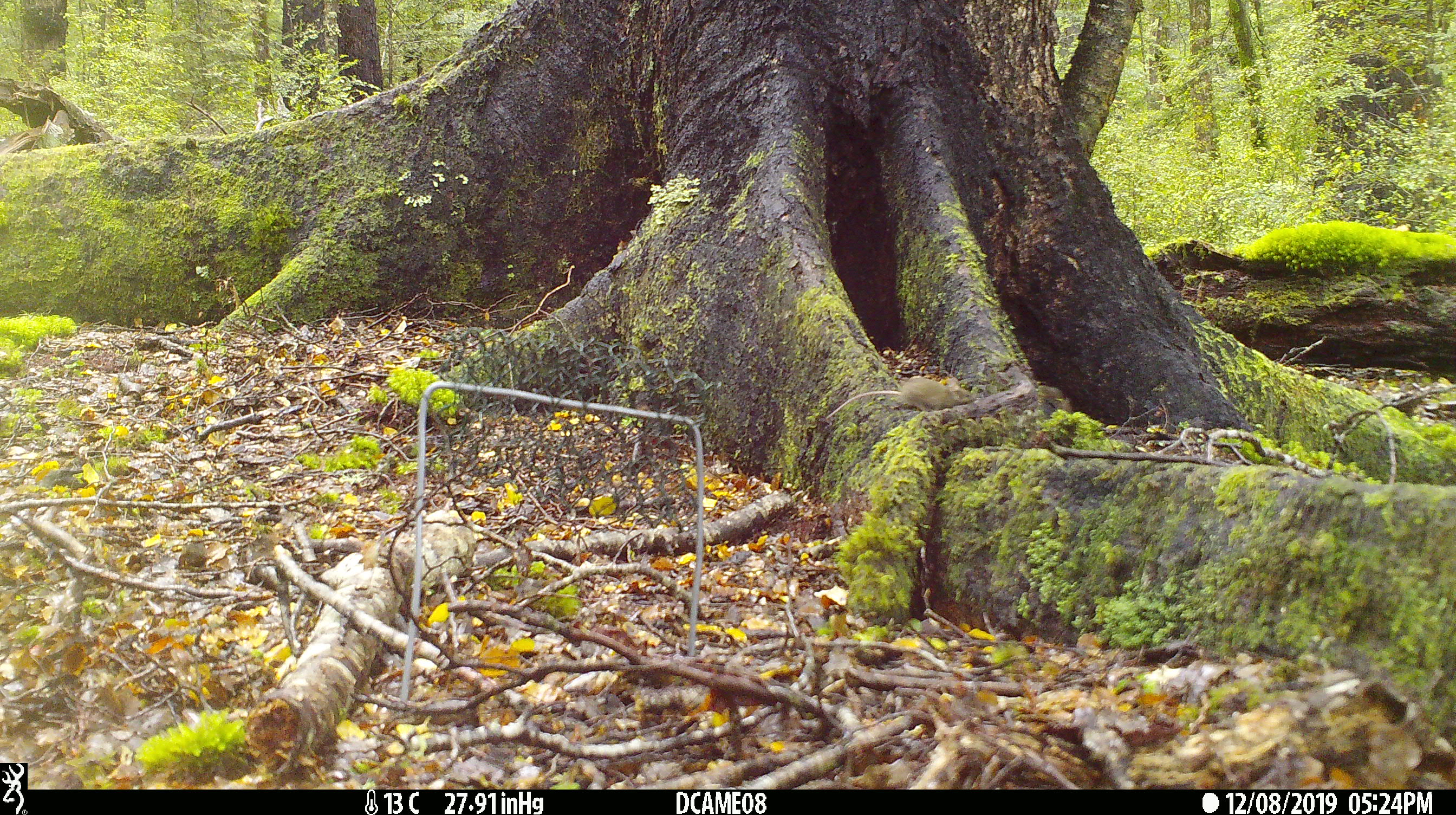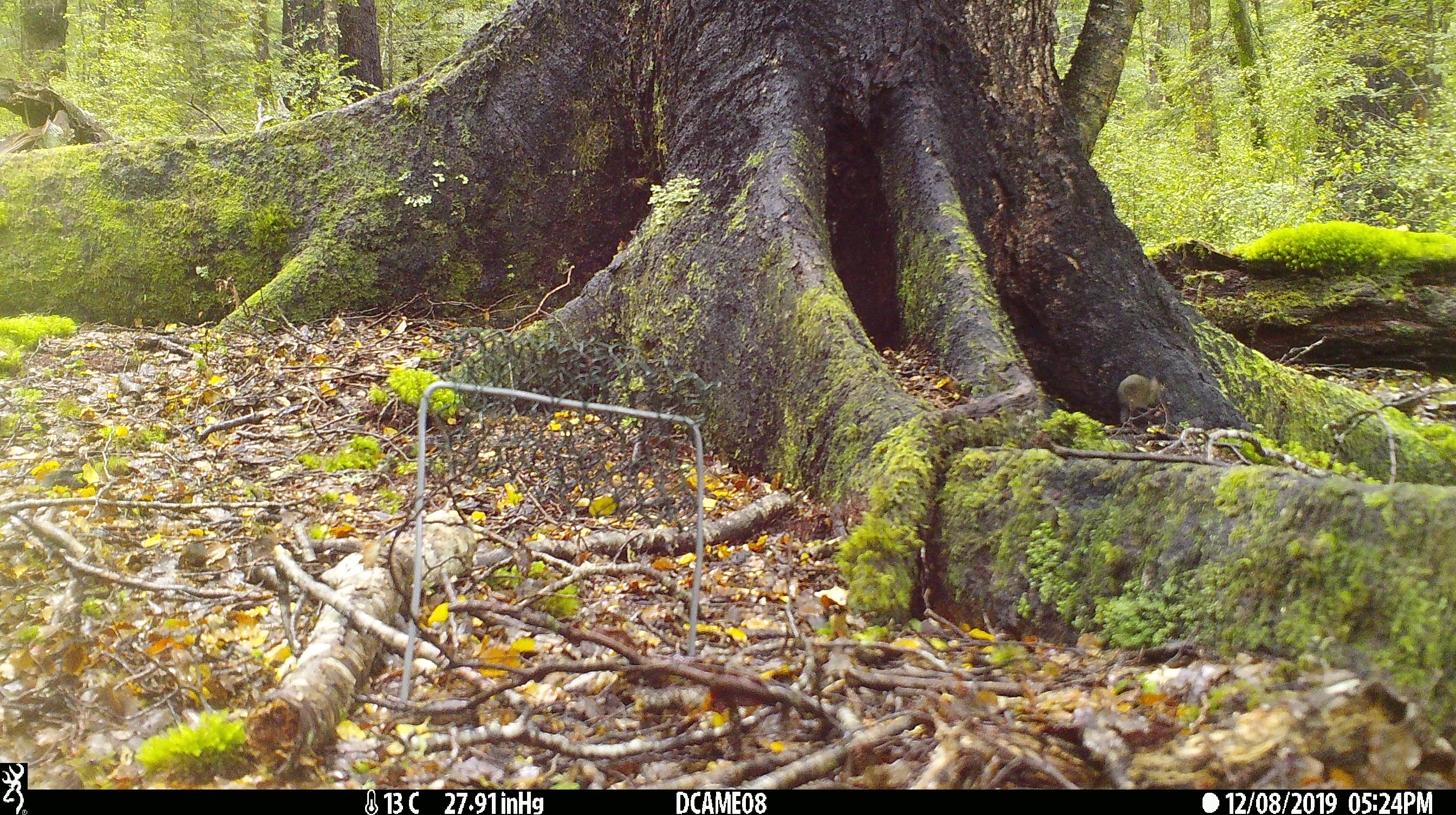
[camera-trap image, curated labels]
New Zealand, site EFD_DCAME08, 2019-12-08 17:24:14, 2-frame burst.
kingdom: Animalia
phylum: Chordata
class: Mammalia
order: Rodentia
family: Muridae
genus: Mus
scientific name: Mus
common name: mouse